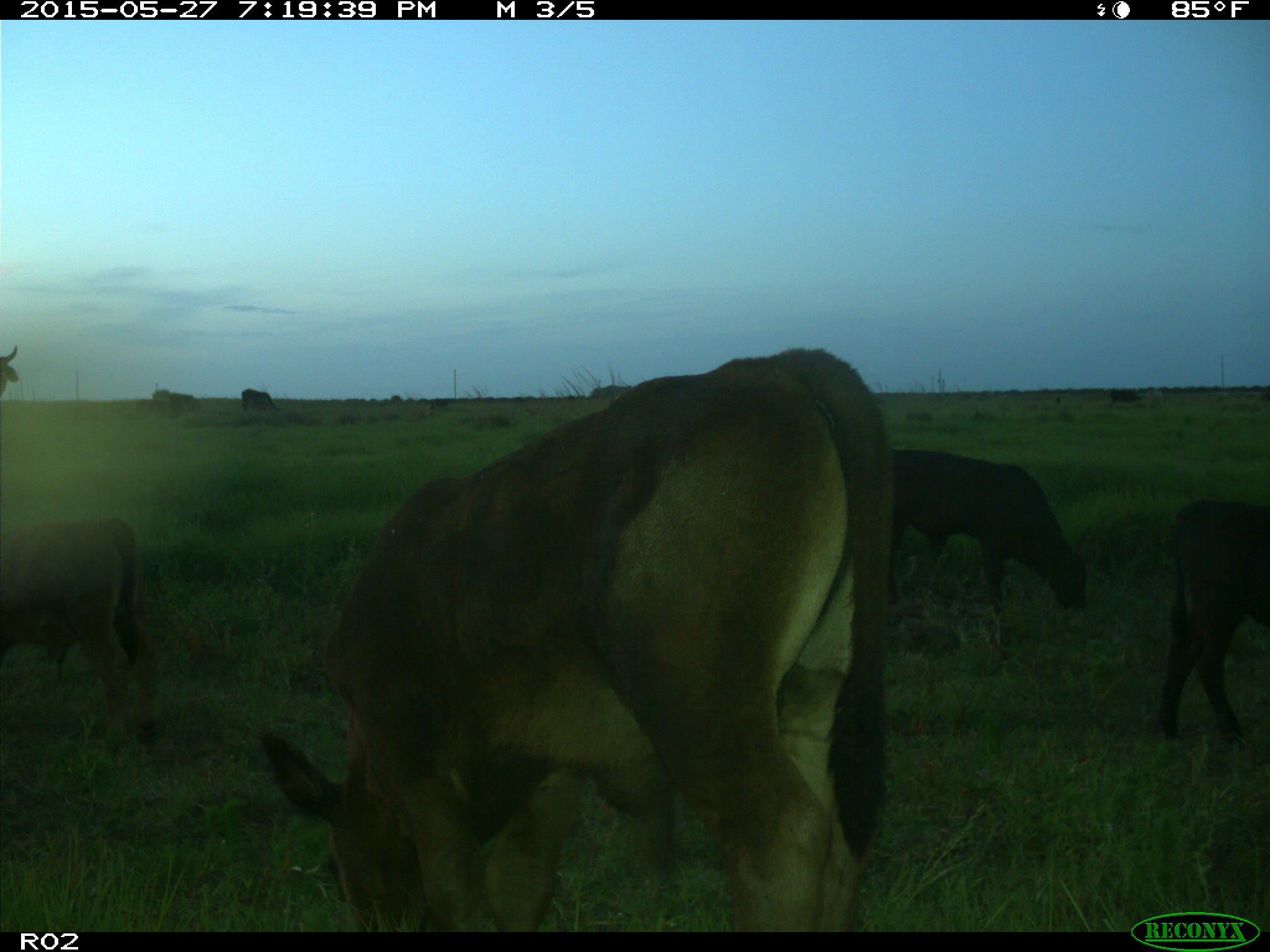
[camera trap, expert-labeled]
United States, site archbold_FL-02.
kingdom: Animalia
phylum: Chordata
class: Mammalia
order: Artiodactyla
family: Bovidae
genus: Bos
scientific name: Bos taurus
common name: domestic cow